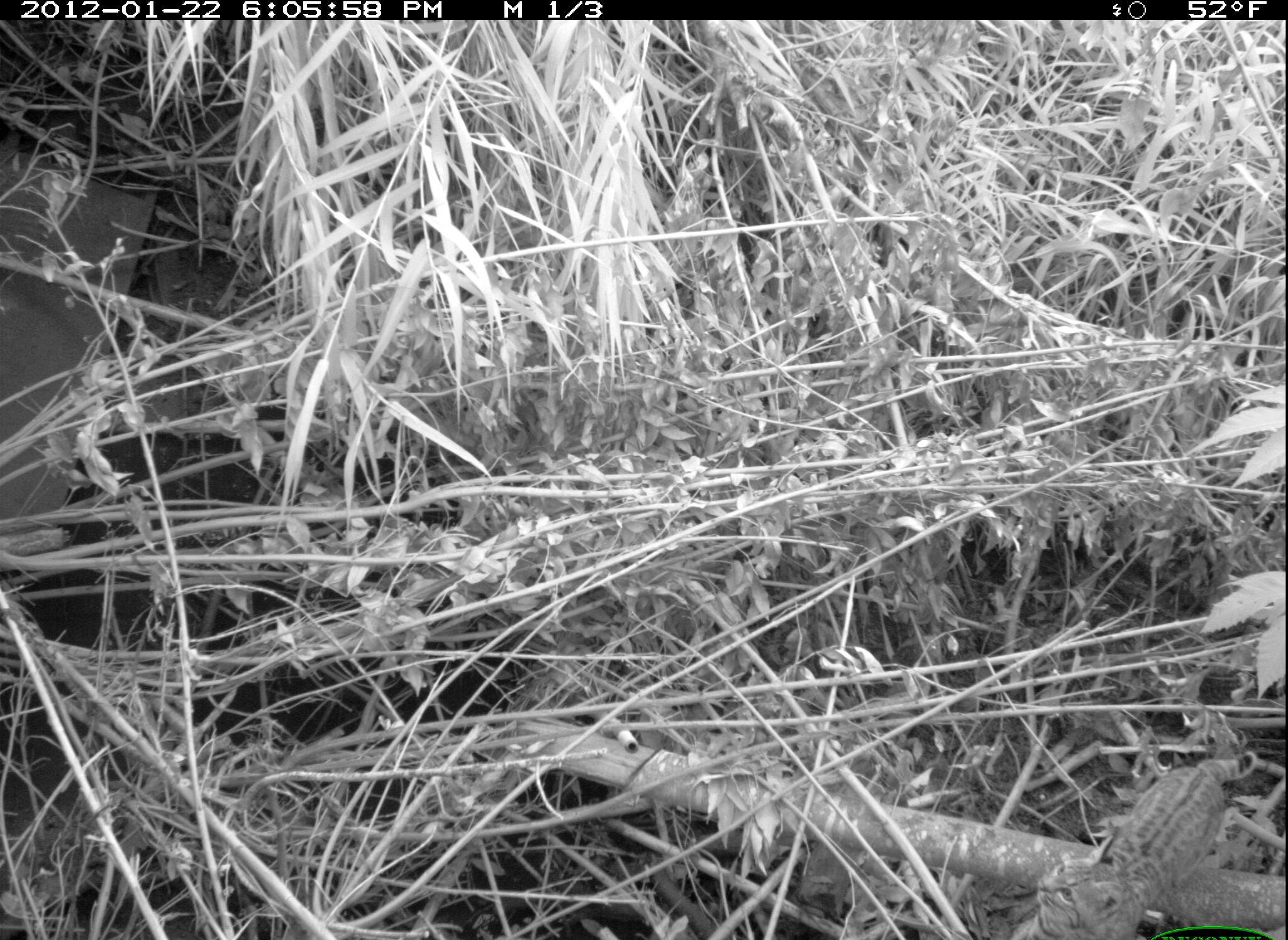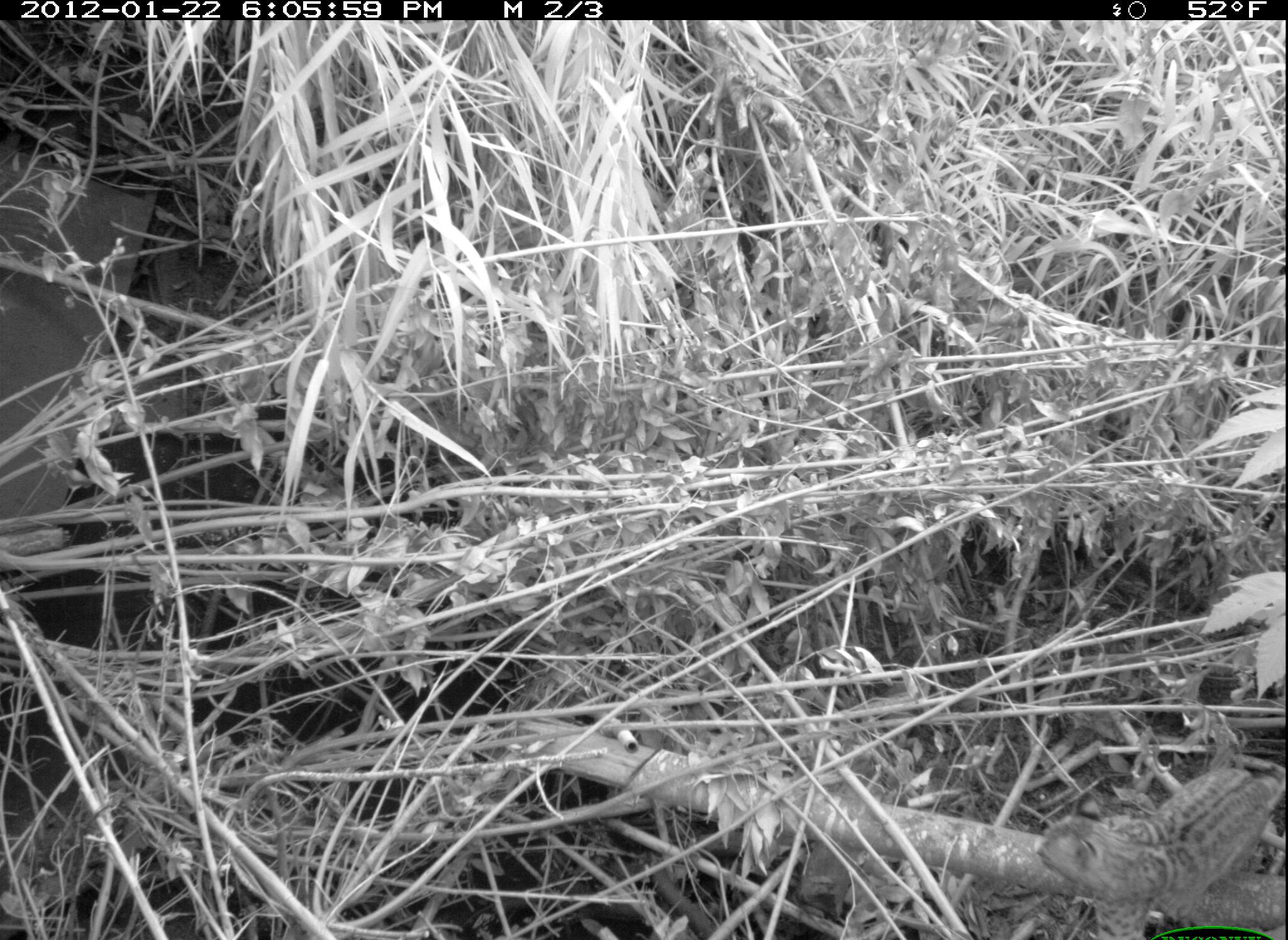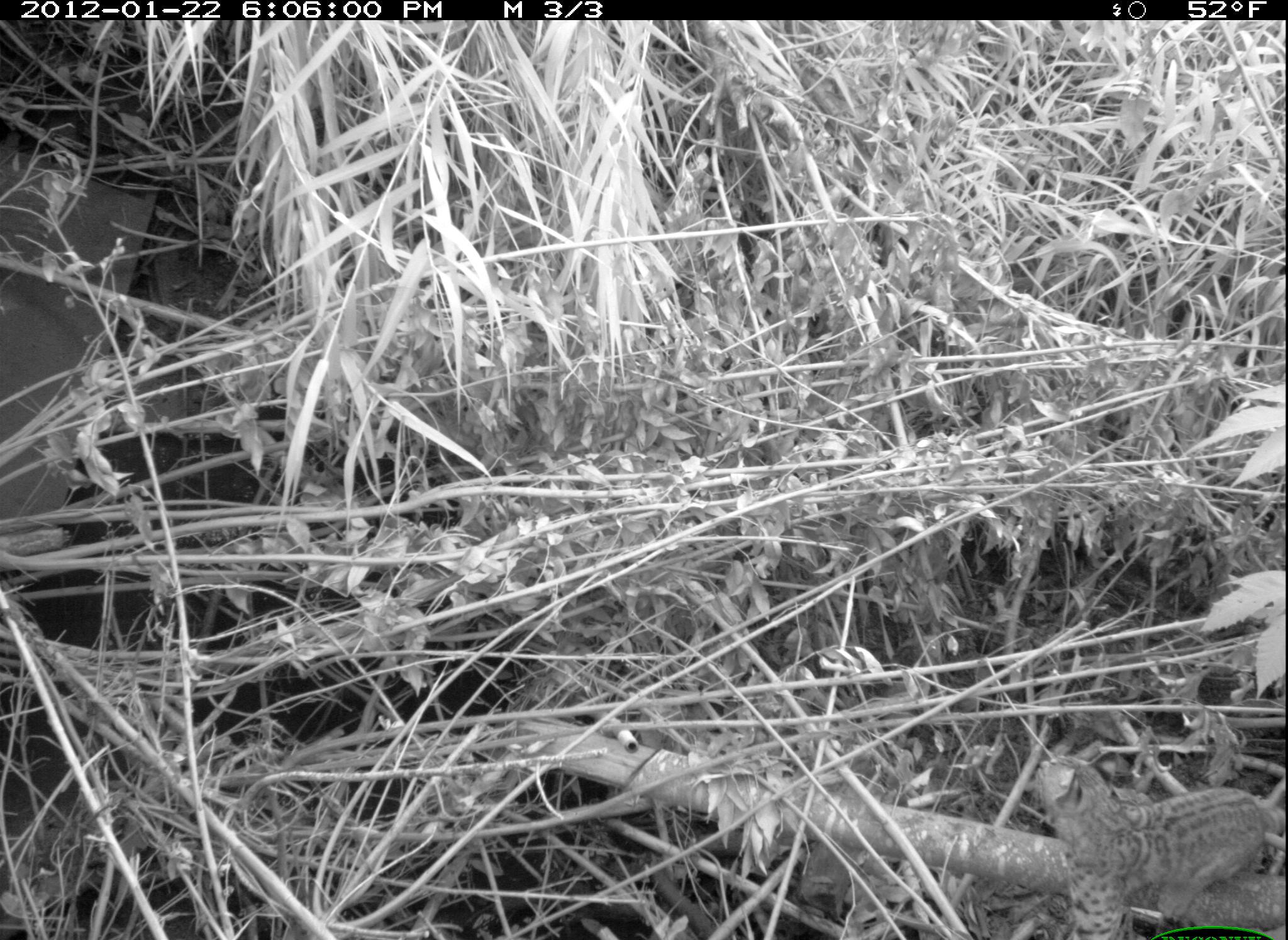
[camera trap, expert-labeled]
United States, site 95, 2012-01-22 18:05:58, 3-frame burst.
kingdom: Animalia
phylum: Chordata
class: Mammalia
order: Carnivora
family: Felidae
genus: Lynx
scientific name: Lynx rufus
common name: bobcat